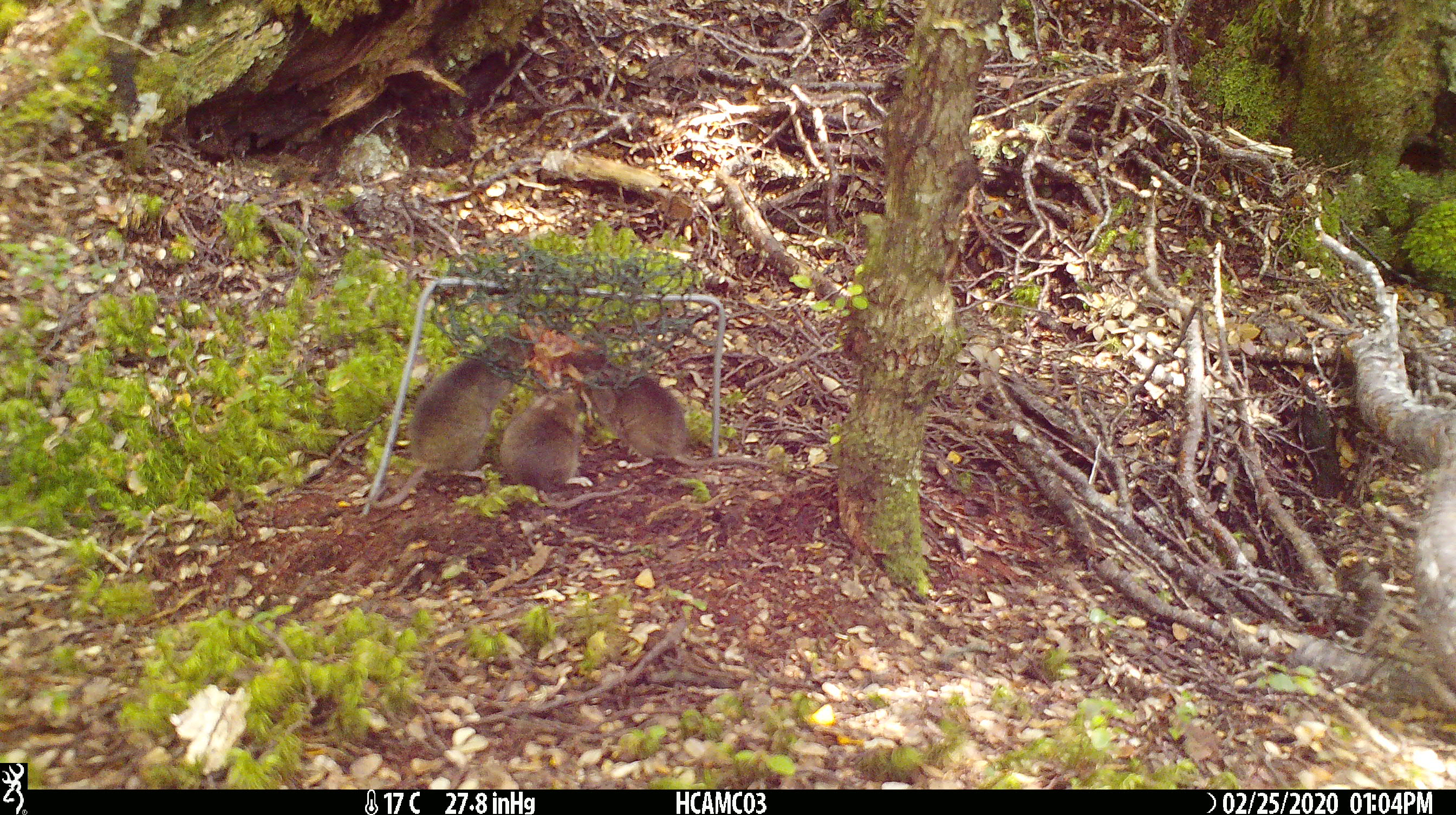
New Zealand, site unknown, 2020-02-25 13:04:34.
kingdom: Animalia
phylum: Chordata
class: Mammalia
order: Rodentia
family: Muridae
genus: Mus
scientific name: Mus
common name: mouse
Mouse (Mus).